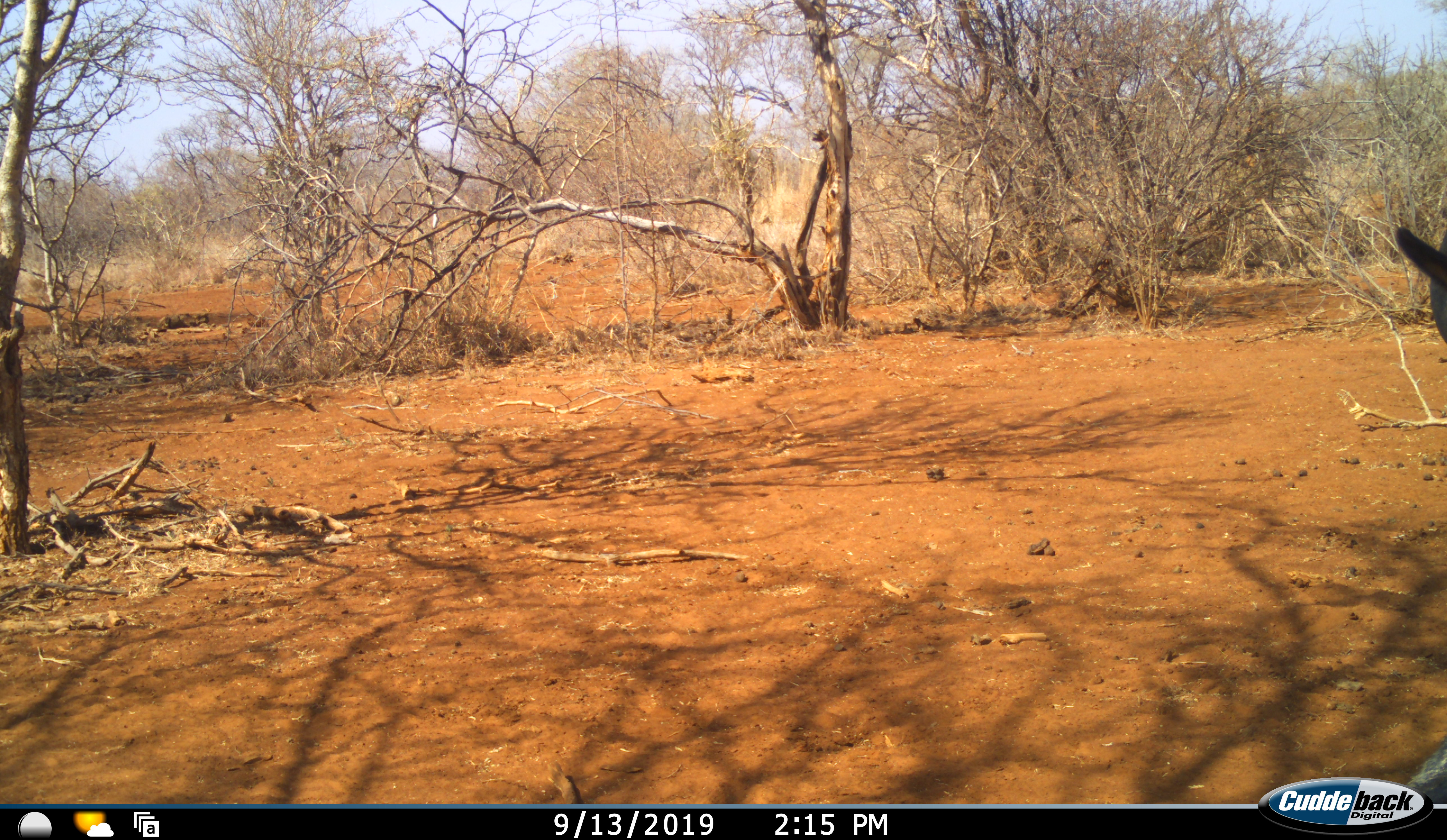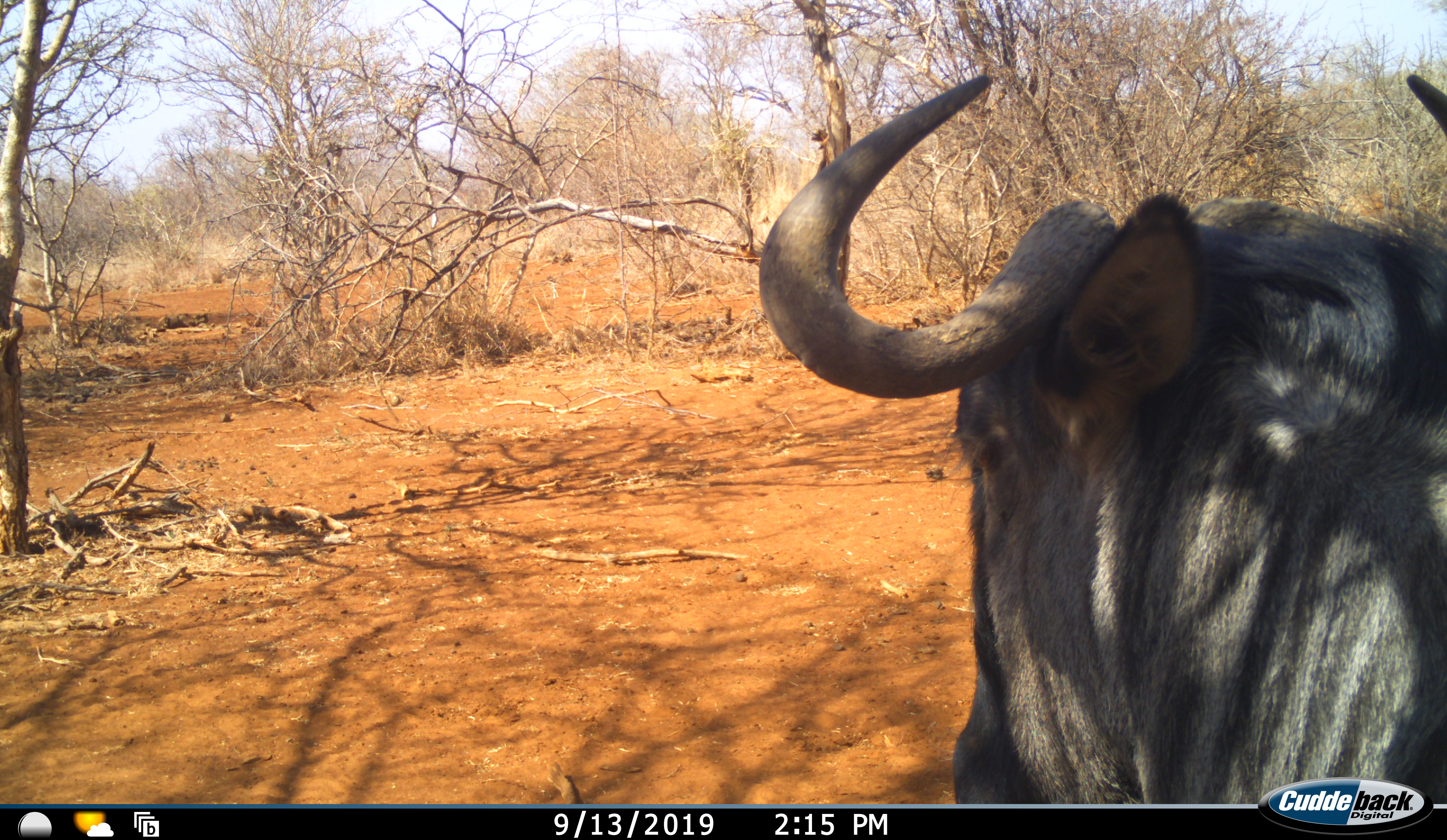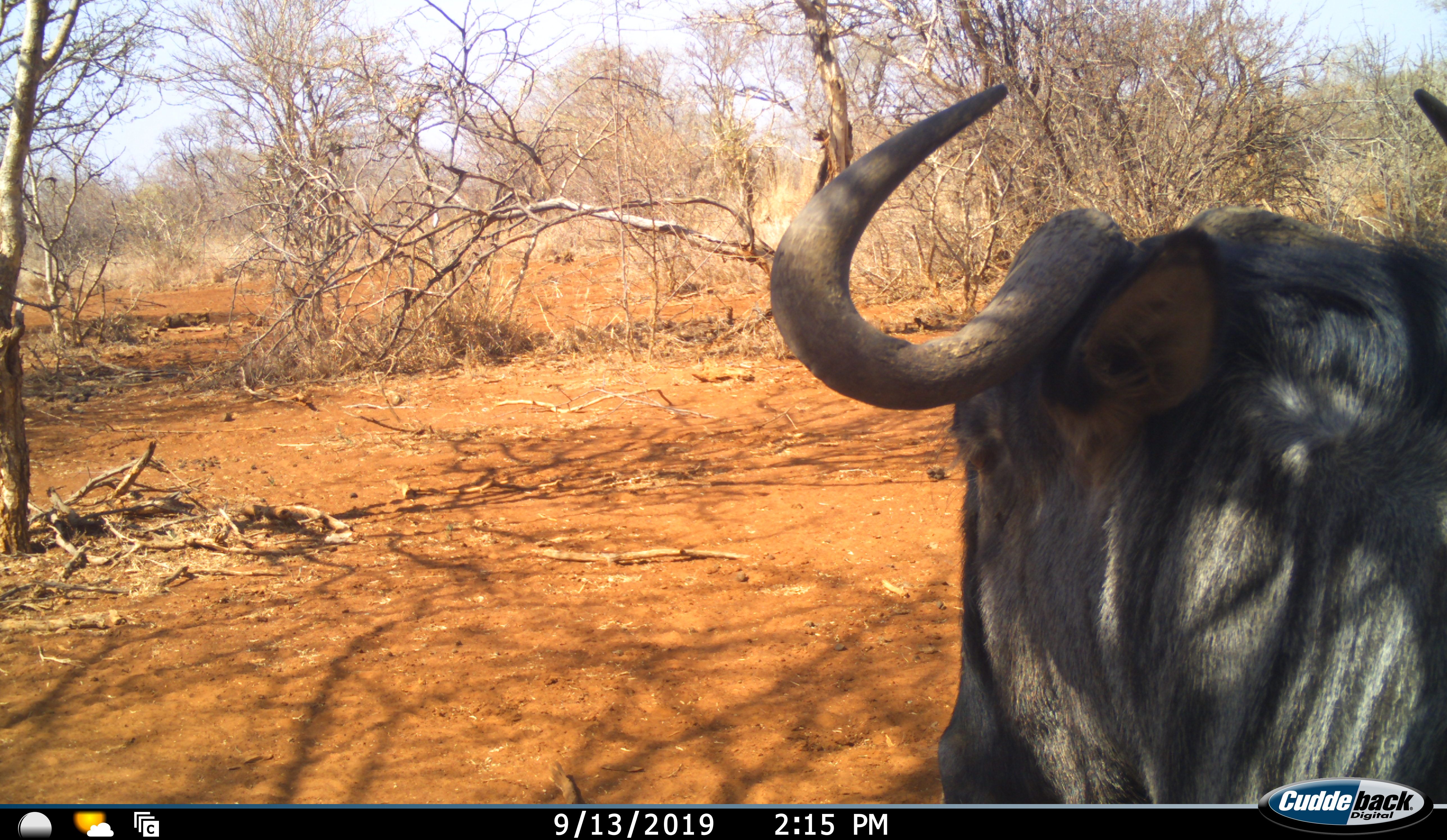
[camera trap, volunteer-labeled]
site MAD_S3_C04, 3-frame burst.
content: unidentified animal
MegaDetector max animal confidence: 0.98